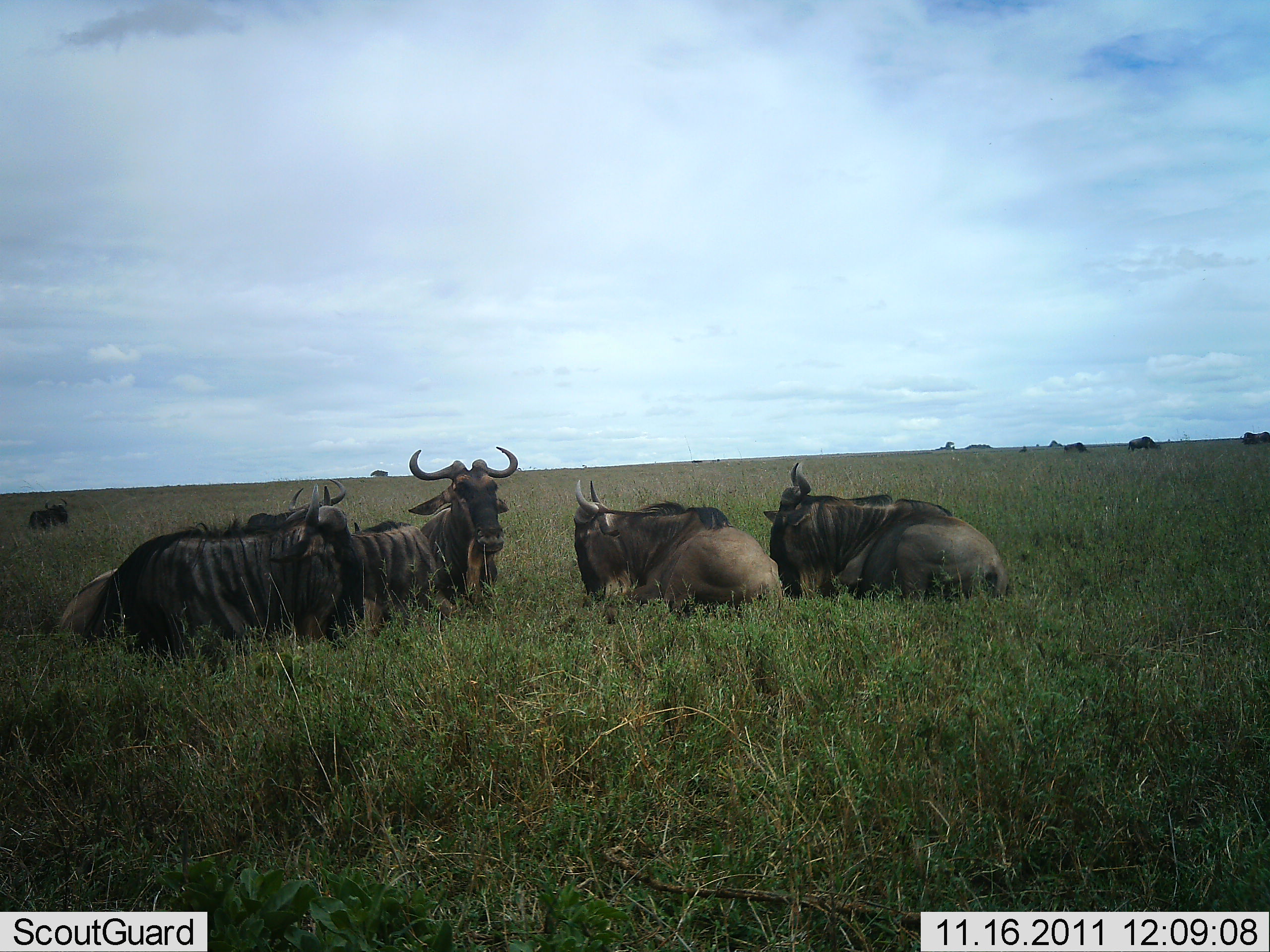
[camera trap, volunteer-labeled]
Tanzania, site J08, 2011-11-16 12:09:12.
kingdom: Animalia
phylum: Chordata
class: Mammalia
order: Artiodactyla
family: Bovidae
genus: Connochaetes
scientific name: Connochaetes taurinus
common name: blue wildebeest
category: wildebeest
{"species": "wildebeest (blue wildebeest) (Connochaetes taurinus)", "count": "5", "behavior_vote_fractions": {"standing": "14%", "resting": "100%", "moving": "0%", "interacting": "7%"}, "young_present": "0%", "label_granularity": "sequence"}